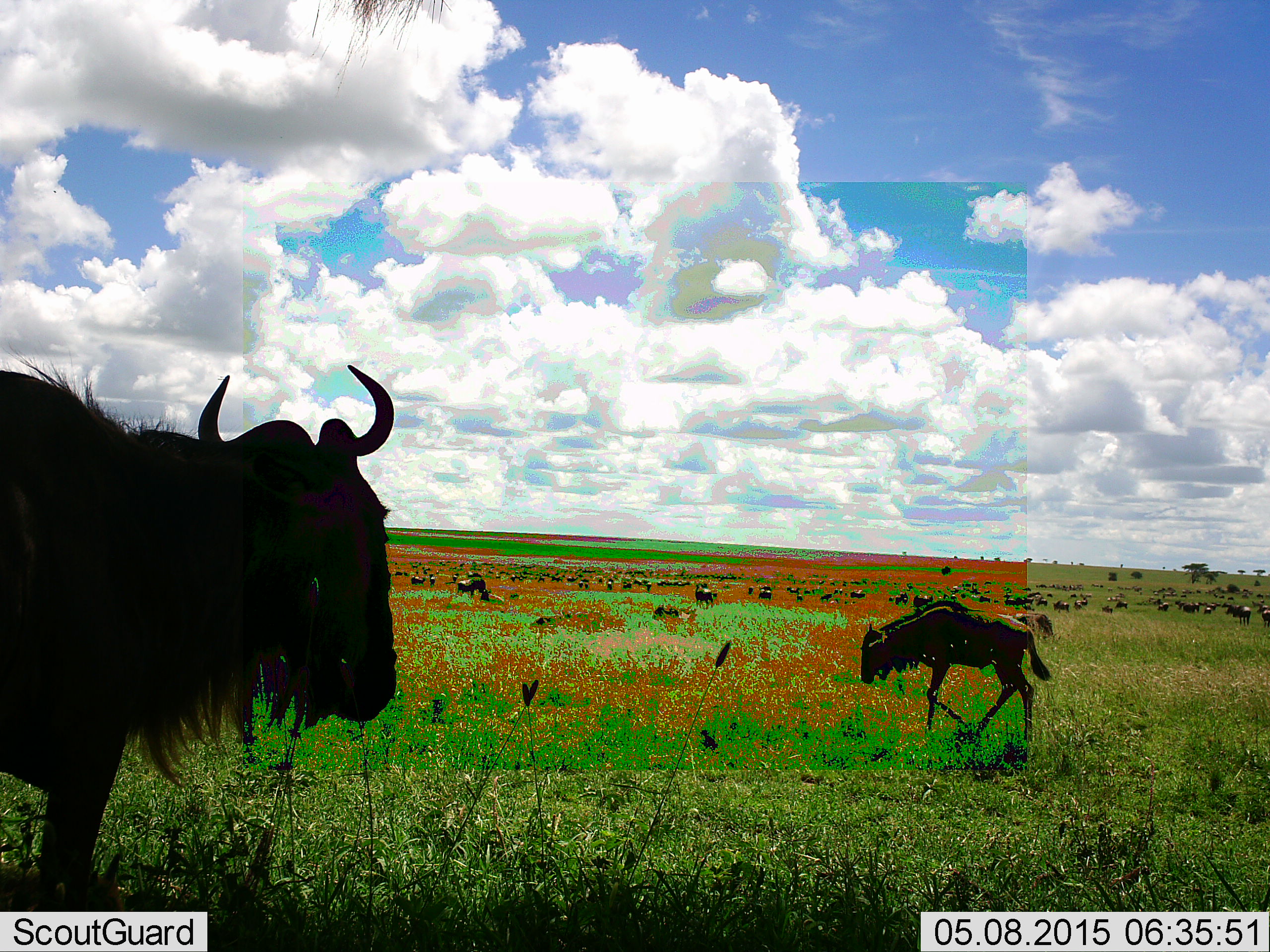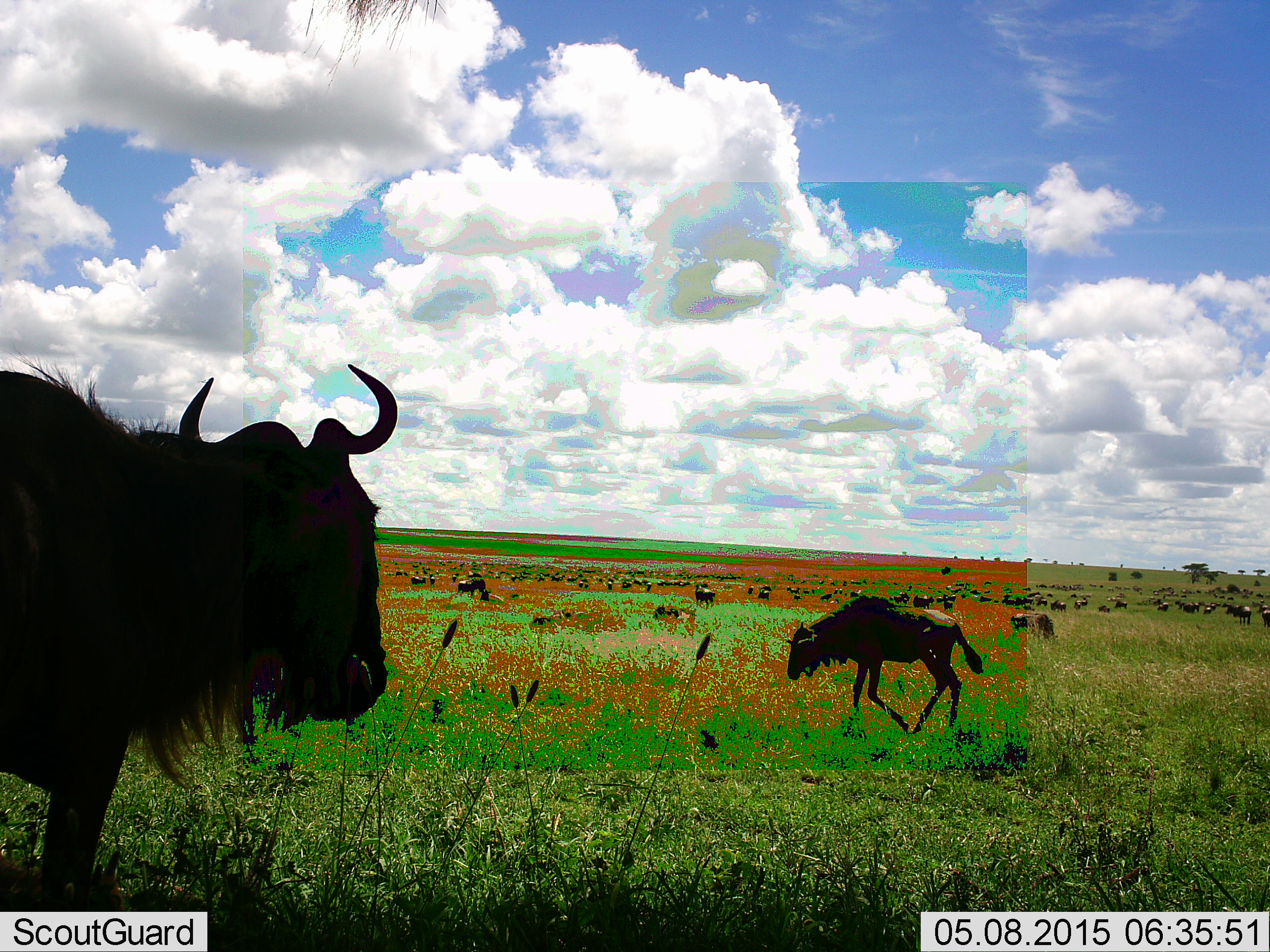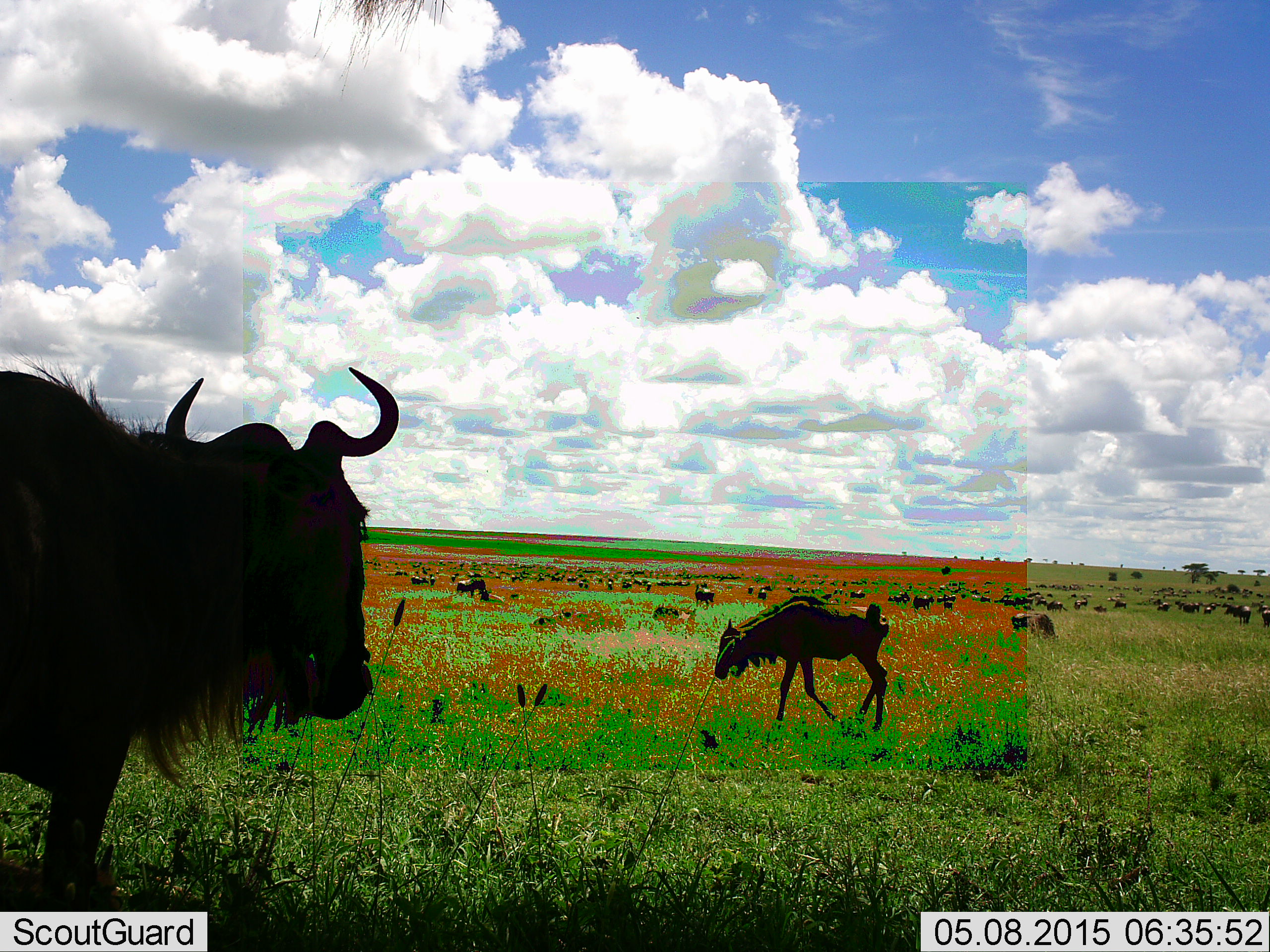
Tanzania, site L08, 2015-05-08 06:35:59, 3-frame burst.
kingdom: Animalia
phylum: Chordata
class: Mammalia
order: Artiodactyla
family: Bovidae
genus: Connochaetes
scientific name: Connochaetes taurinus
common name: blue wildebeest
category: wildebeest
Wildebeest (blue wildebeest) (Connochaetes taurinus), count 11-50. Behavior (volunteer vote fractions): standing 60%, resting 0%, moving 70%, interacting 10%. Young present (vote fraction): 50%. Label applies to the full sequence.